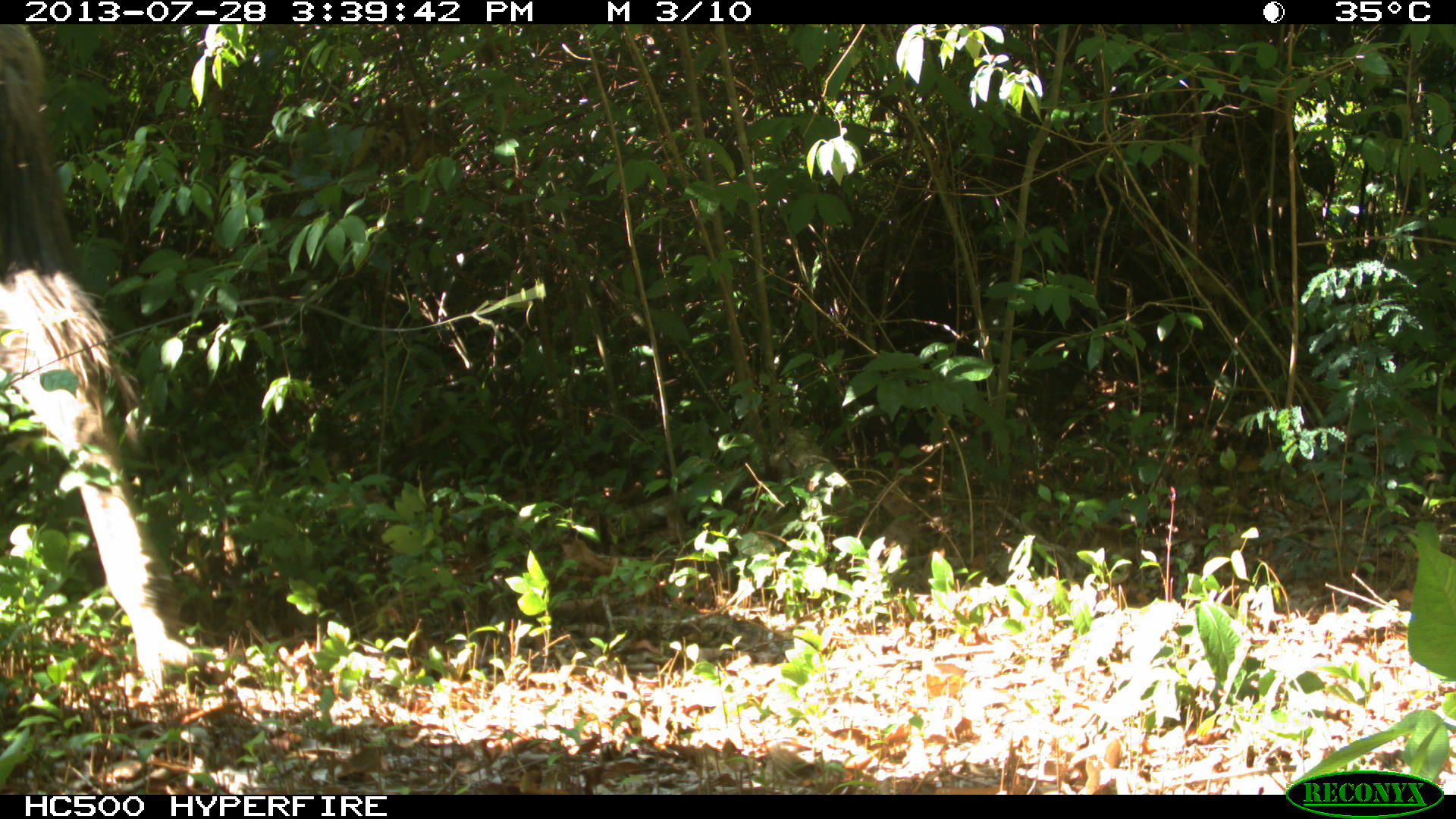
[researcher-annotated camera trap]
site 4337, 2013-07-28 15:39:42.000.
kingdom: Animalia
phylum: Chordata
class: Mammalia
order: Perissodactyla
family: Equidae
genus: Equus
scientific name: Equus ferus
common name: wild horse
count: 1